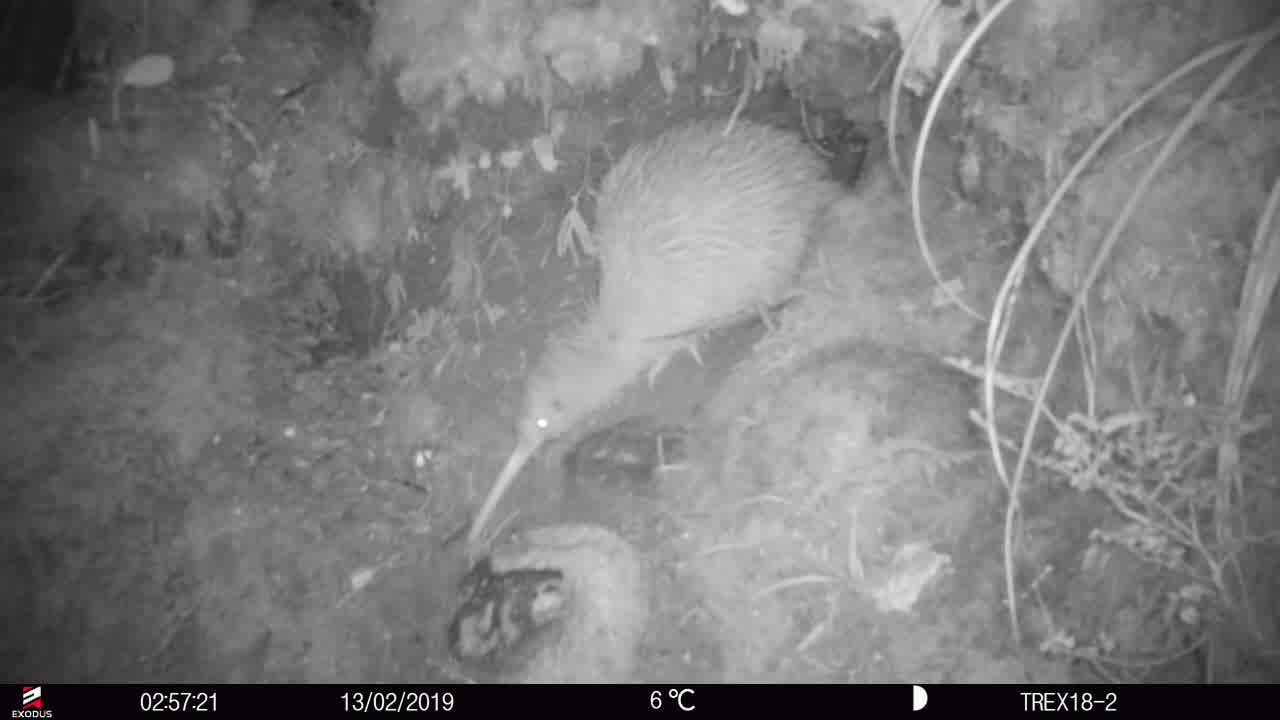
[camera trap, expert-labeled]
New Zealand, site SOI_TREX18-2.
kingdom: Animalia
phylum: Chordata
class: Aves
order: Apterygiformes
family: Apterygidae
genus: Apteryx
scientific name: Apteryx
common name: kiwi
Kiwi (Apteryx).